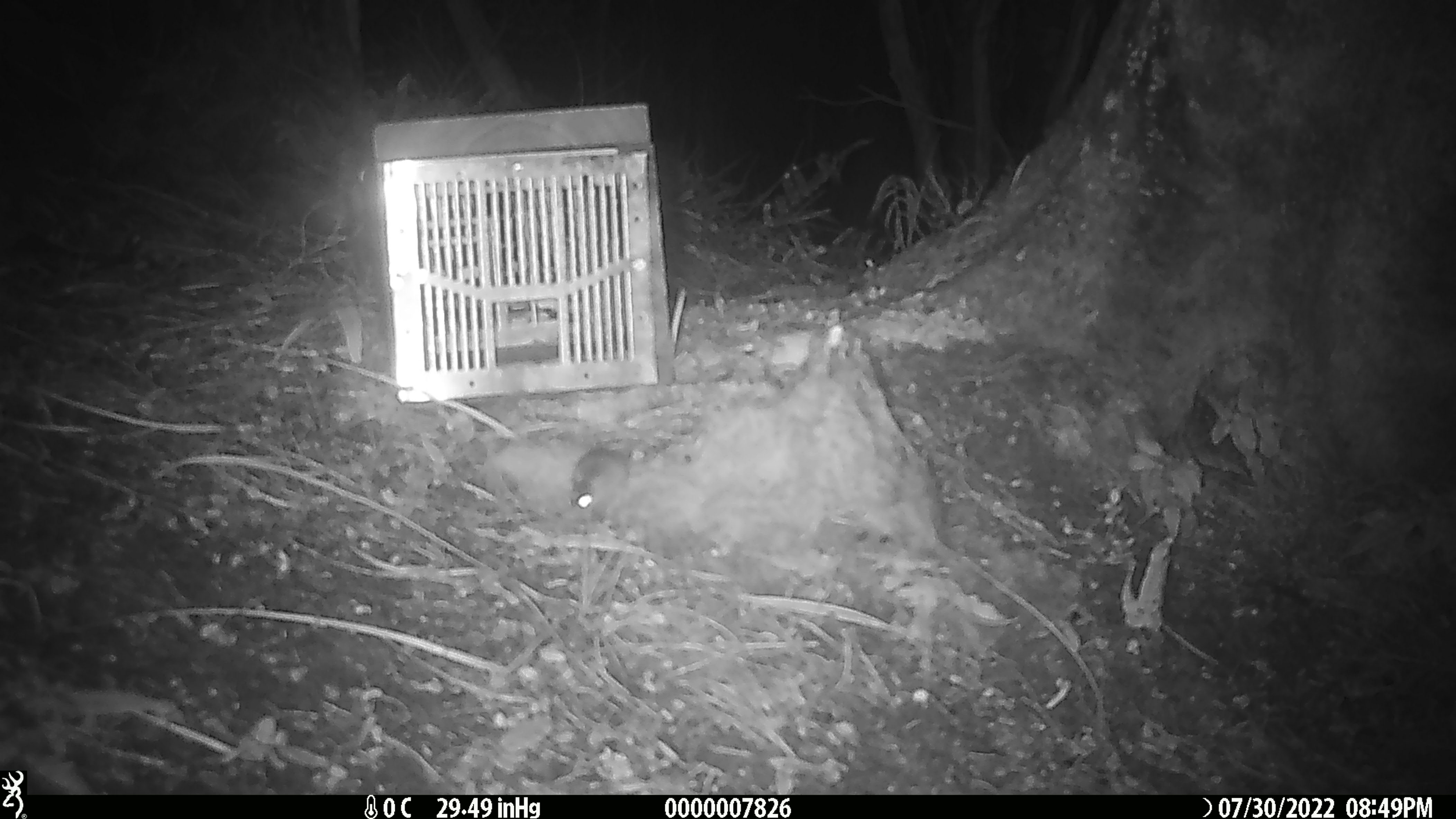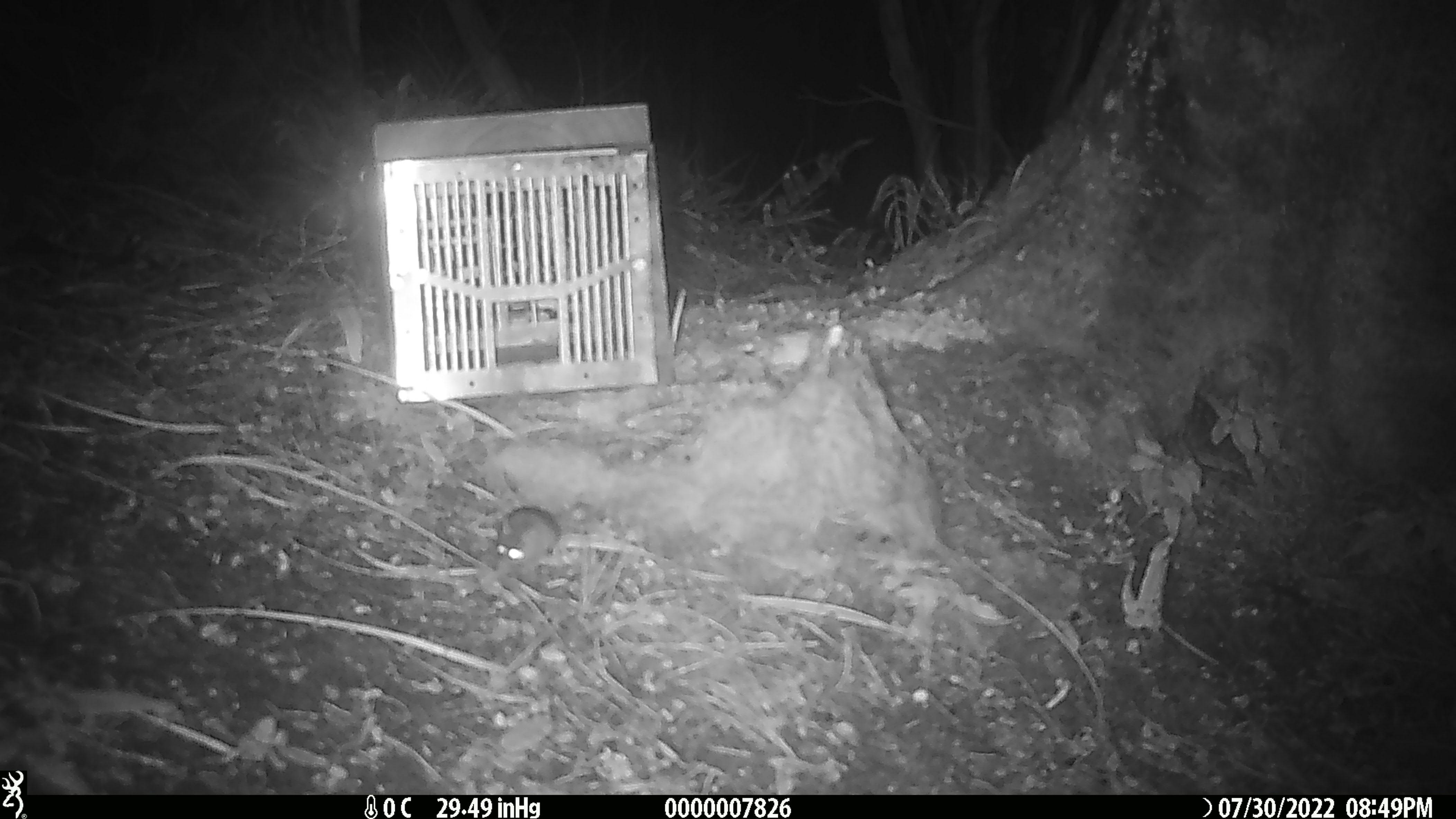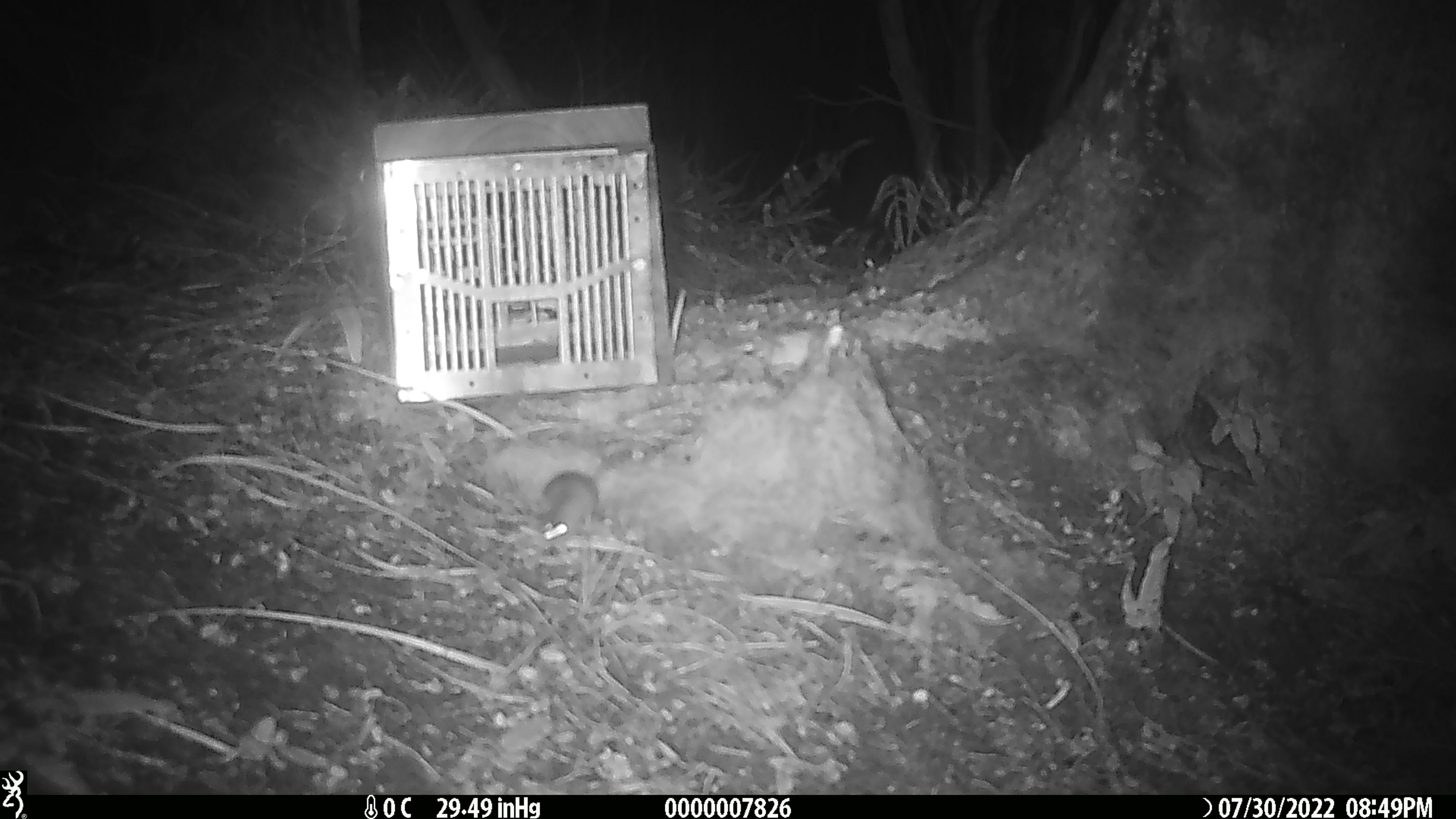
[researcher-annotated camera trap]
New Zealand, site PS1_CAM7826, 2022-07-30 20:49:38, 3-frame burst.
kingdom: Animalia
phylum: Chordata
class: Mammalia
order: Rodentia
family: Muridae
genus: Mus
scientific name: Mus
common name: mouse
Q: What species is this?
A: Mouse (Mus).